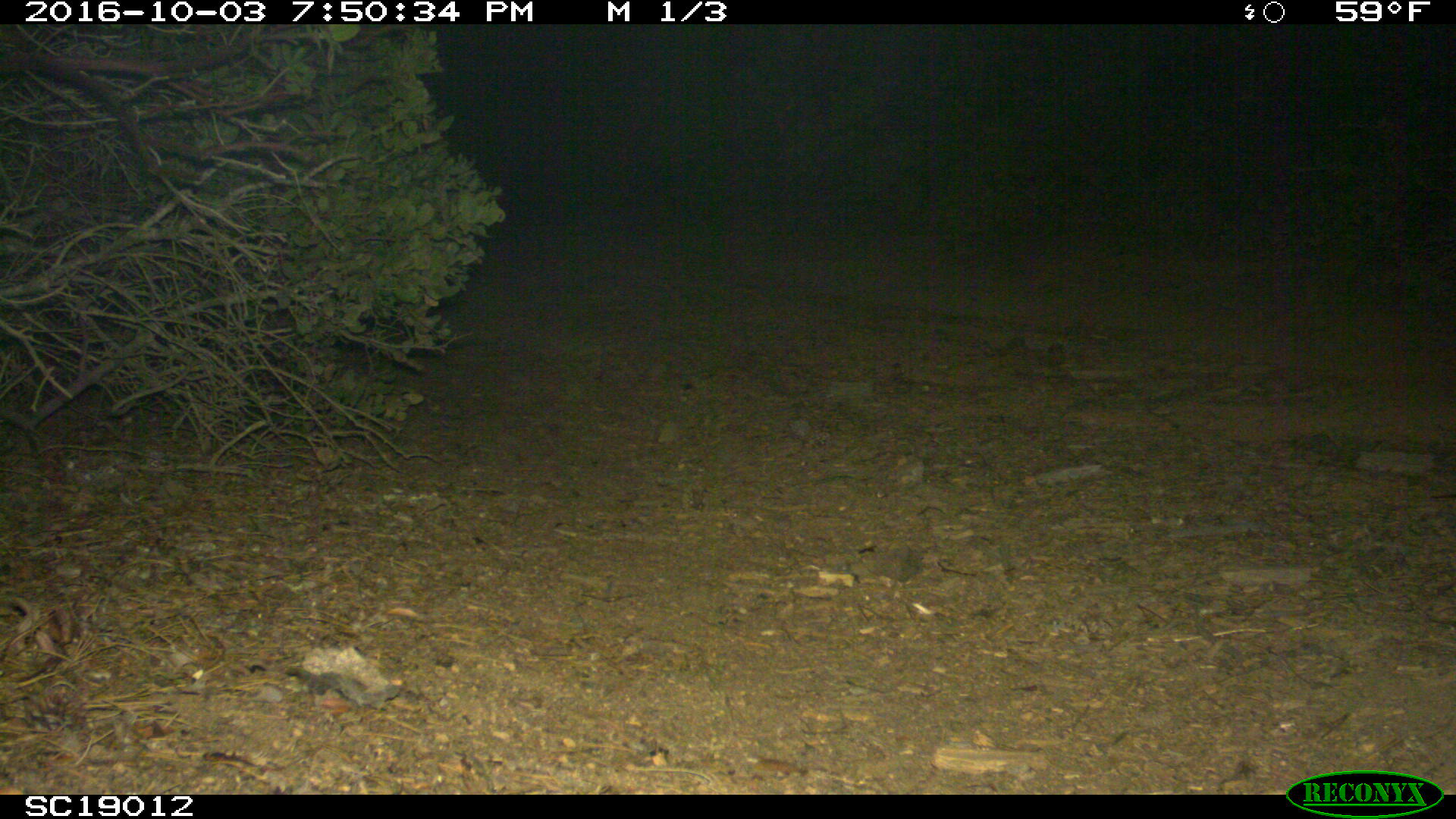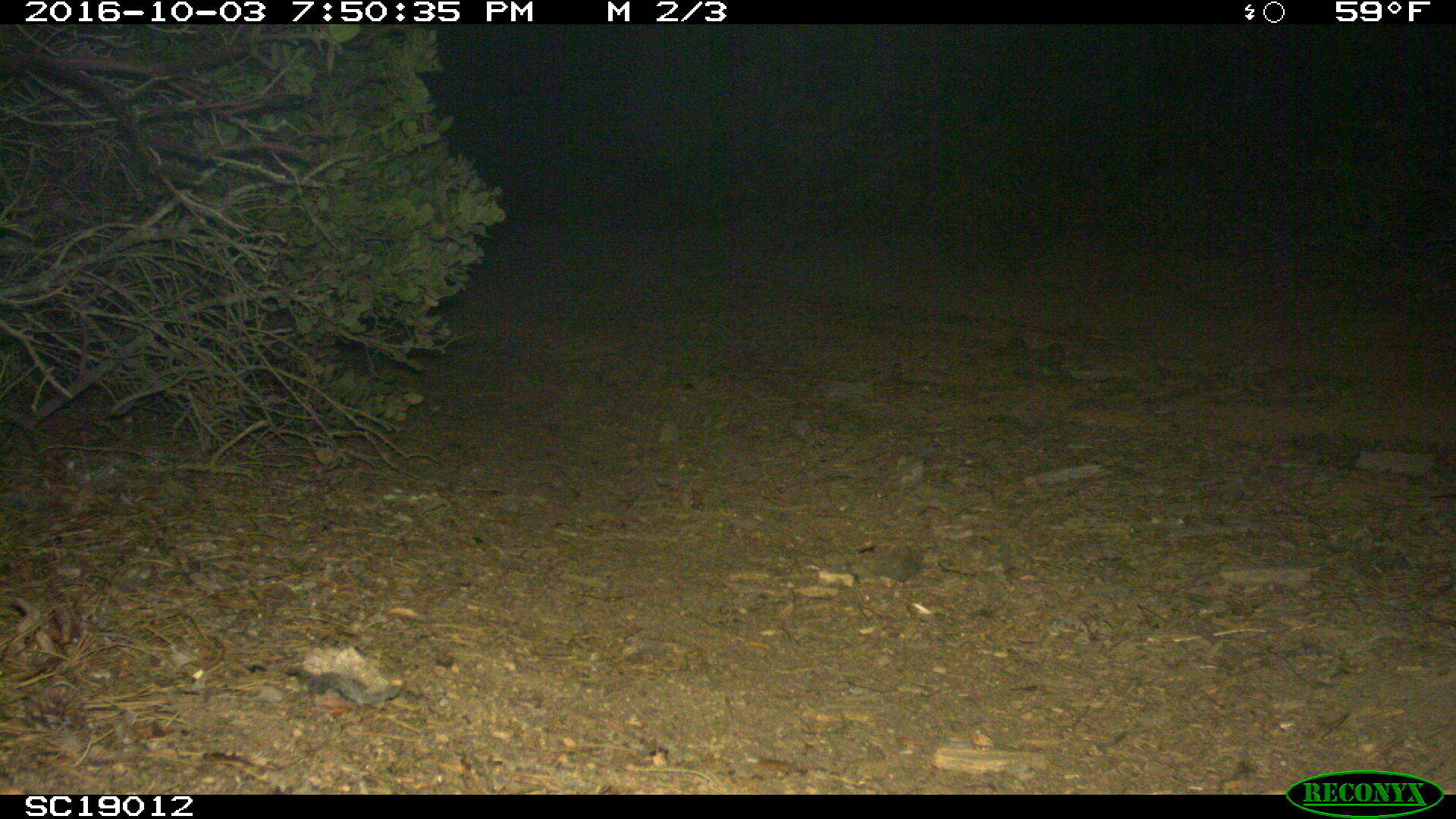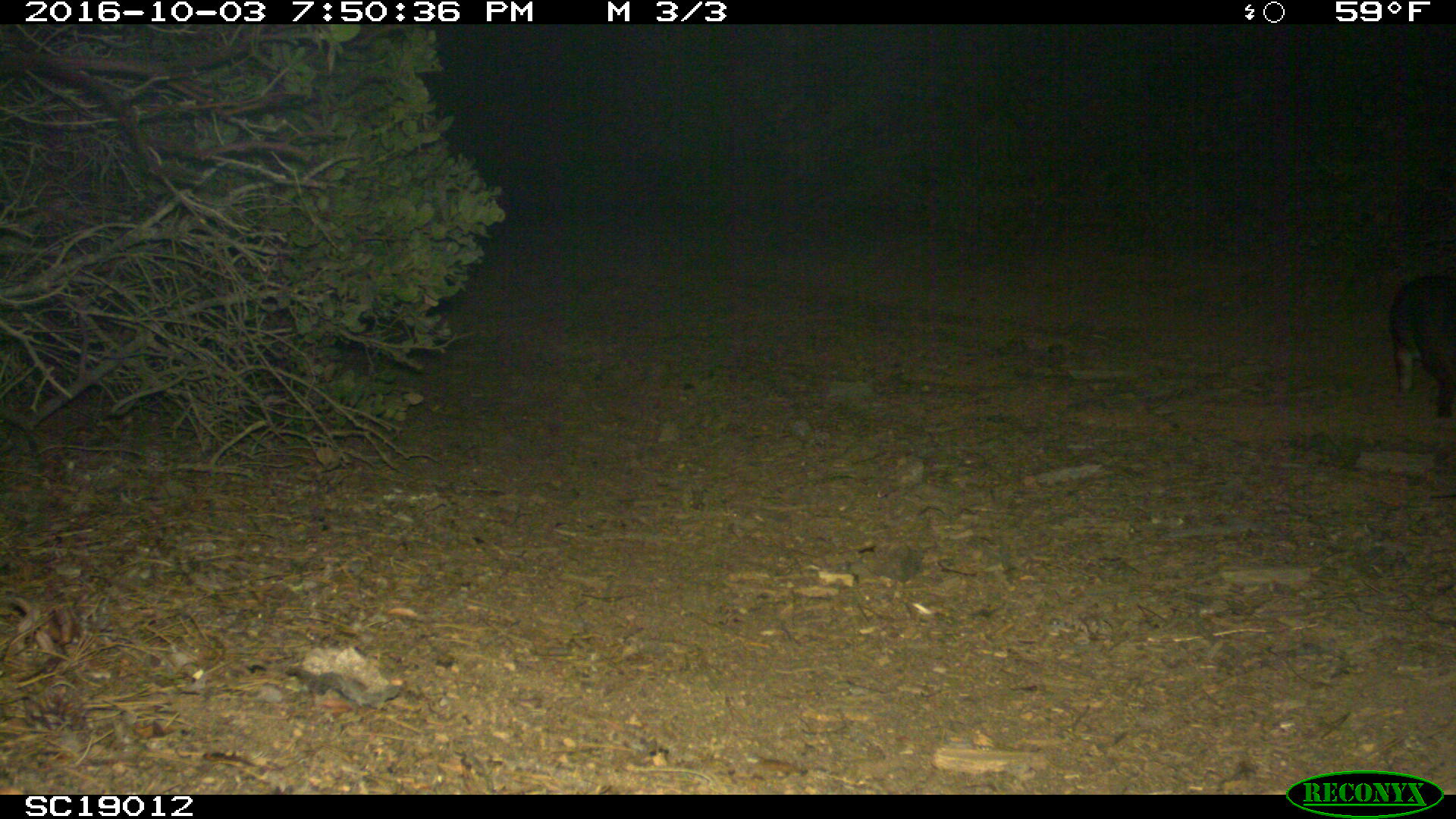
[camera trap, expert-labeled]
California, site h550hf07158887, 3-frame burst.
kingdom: Animalia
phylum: Chordata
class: Mammalia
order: Carnivora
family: Canidae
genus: Urocyon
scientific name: Urocyon littoralis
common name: island fox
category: fox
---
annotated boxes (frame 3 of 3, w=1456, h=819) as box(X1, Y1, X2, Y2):
fox: box(1389, 274, 1455, 417)